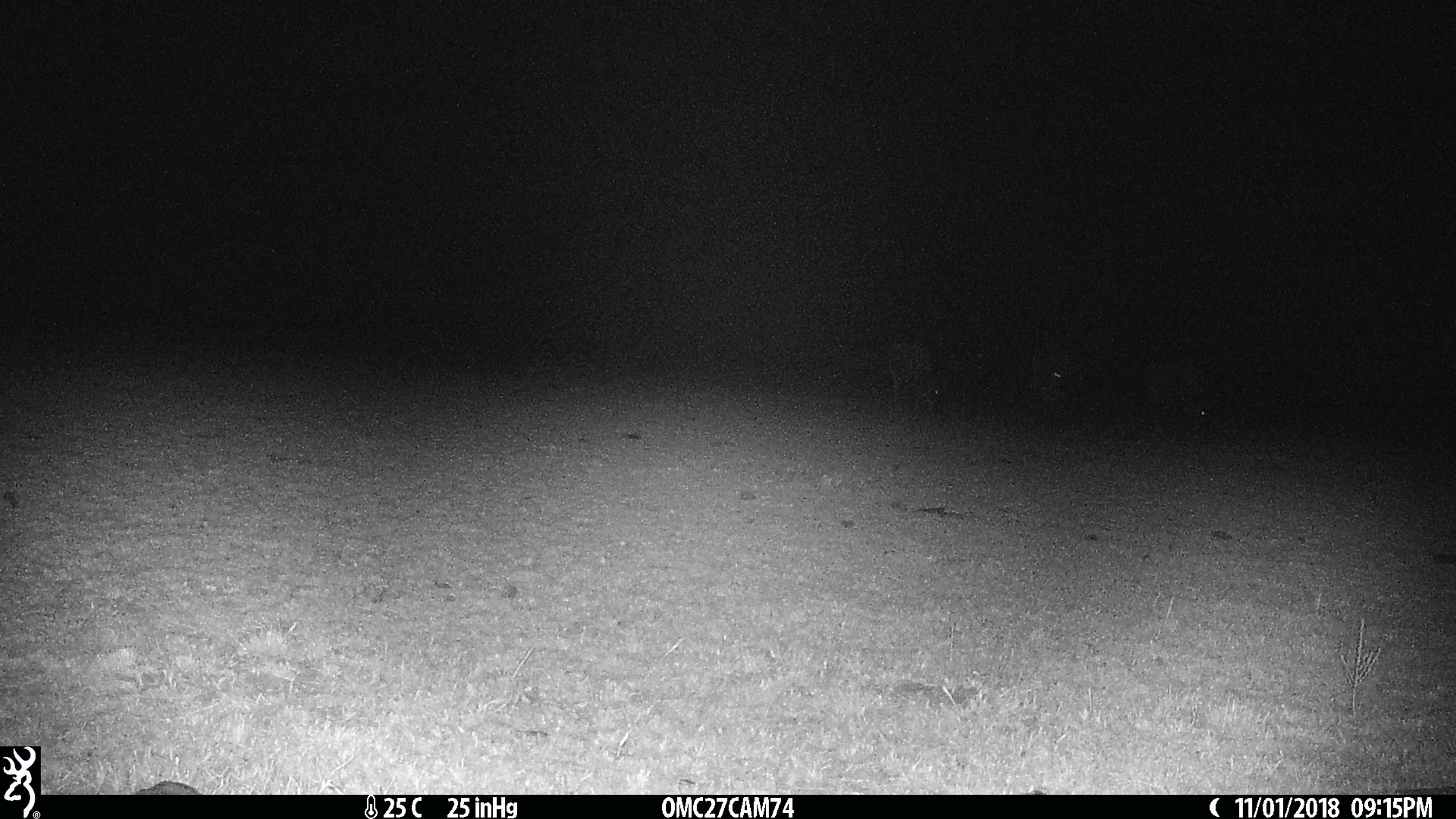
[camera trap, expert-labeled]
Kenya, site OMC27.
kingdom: Animalia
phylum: Chordata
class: Mammalia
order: Artiodactyla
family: Bovidae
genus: Connochaetes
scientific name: Connochaetes taurinus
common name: blue wildebeest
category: wildebeest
Wildebeest (blue wildebeest) (Connochaetes taurinus).